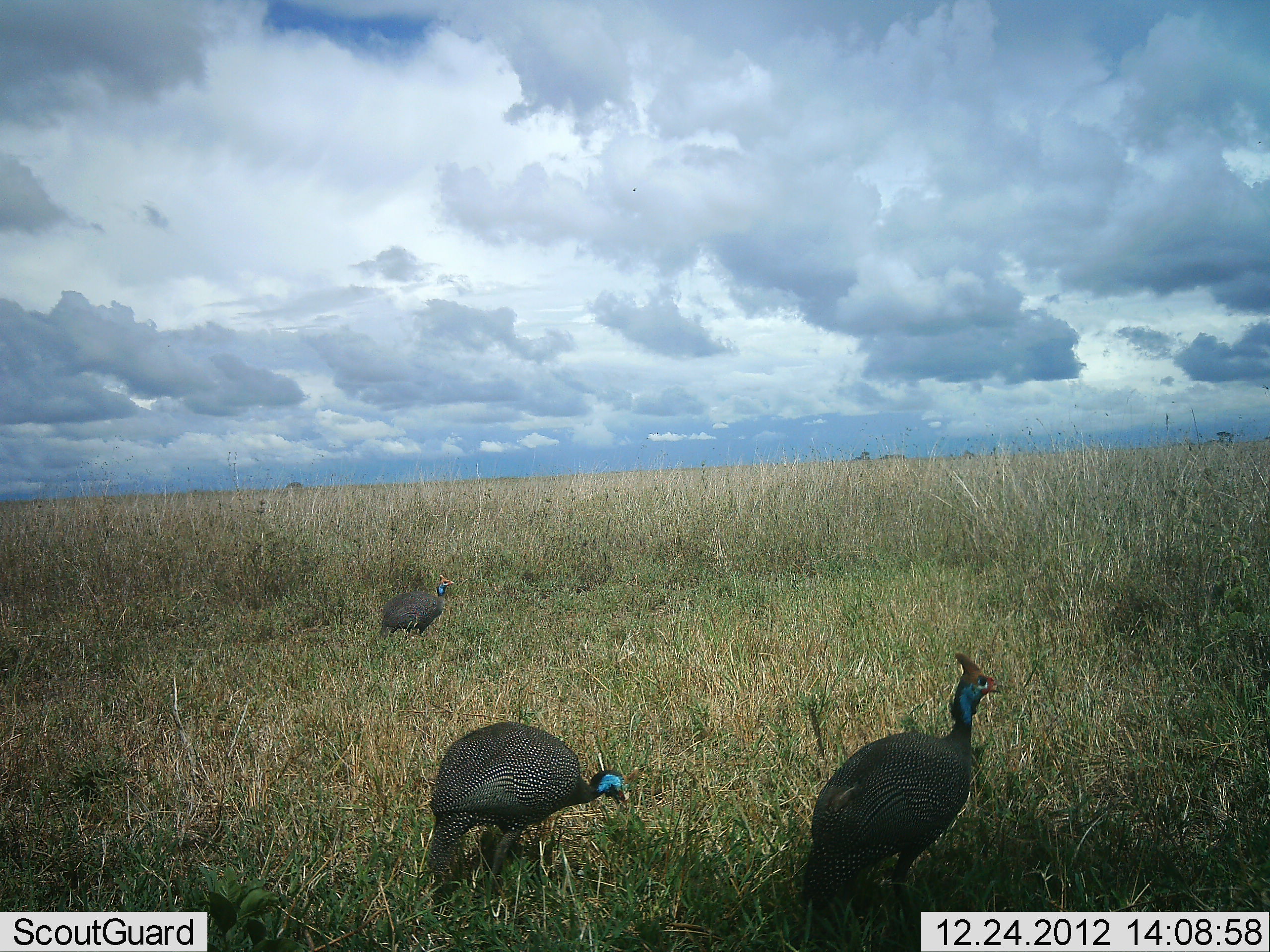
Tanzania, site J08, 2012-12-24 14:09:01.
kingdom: Animalia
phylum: Chordata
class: Aves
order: Galliformes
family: Numididae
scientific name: Numididae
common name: guinea fowl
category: guineafowl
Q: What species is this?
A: Guineafowl (guinea fowl) (Numididae).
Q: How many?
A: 3.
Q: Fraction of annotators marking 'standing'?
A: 72%.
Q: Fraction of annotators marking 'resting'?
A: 3%.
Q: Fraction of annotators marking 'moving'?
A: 22%.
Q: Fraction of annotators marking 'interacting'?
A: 0%.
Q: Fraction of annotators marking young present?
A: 0%.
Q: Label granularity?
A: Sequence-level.